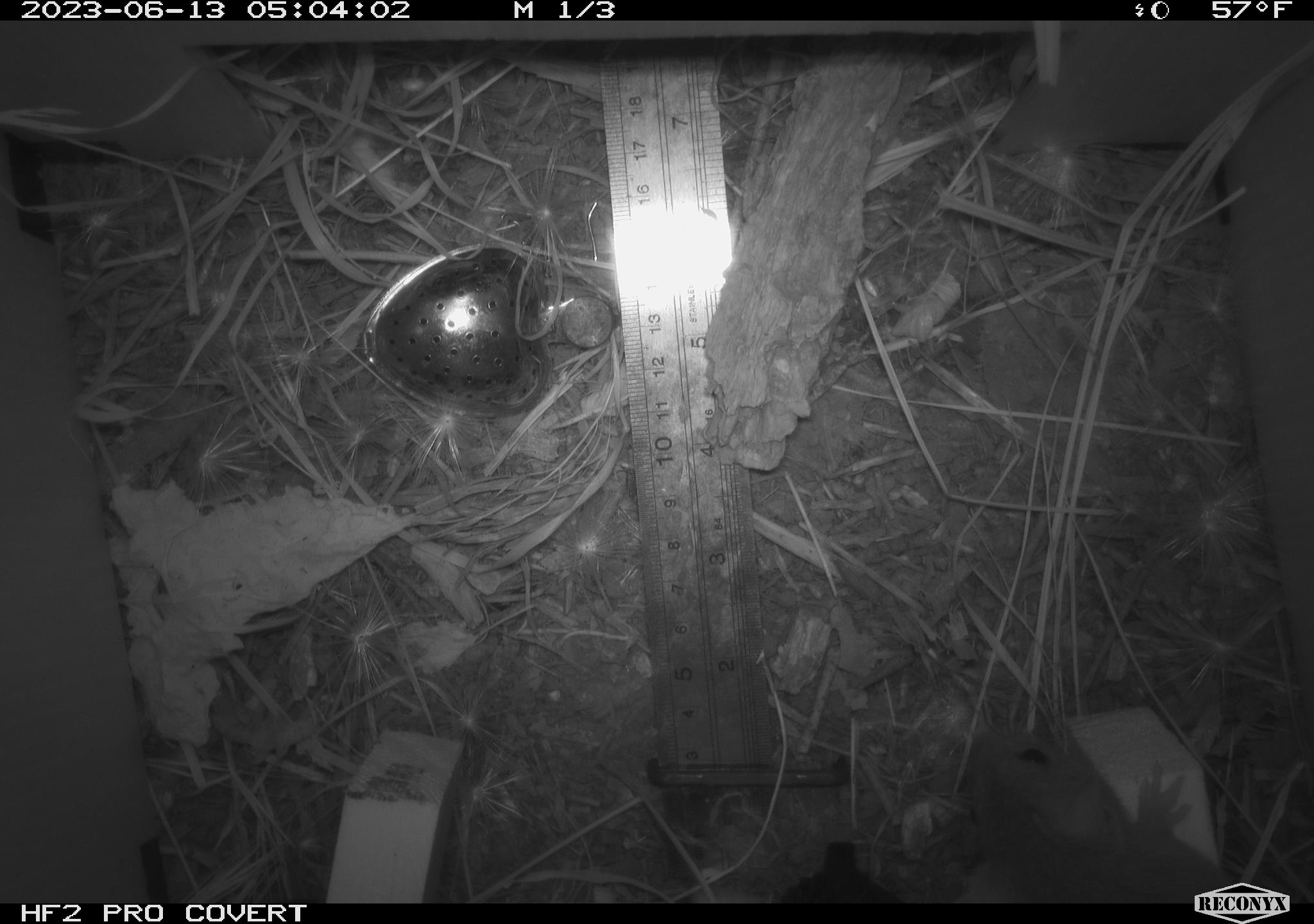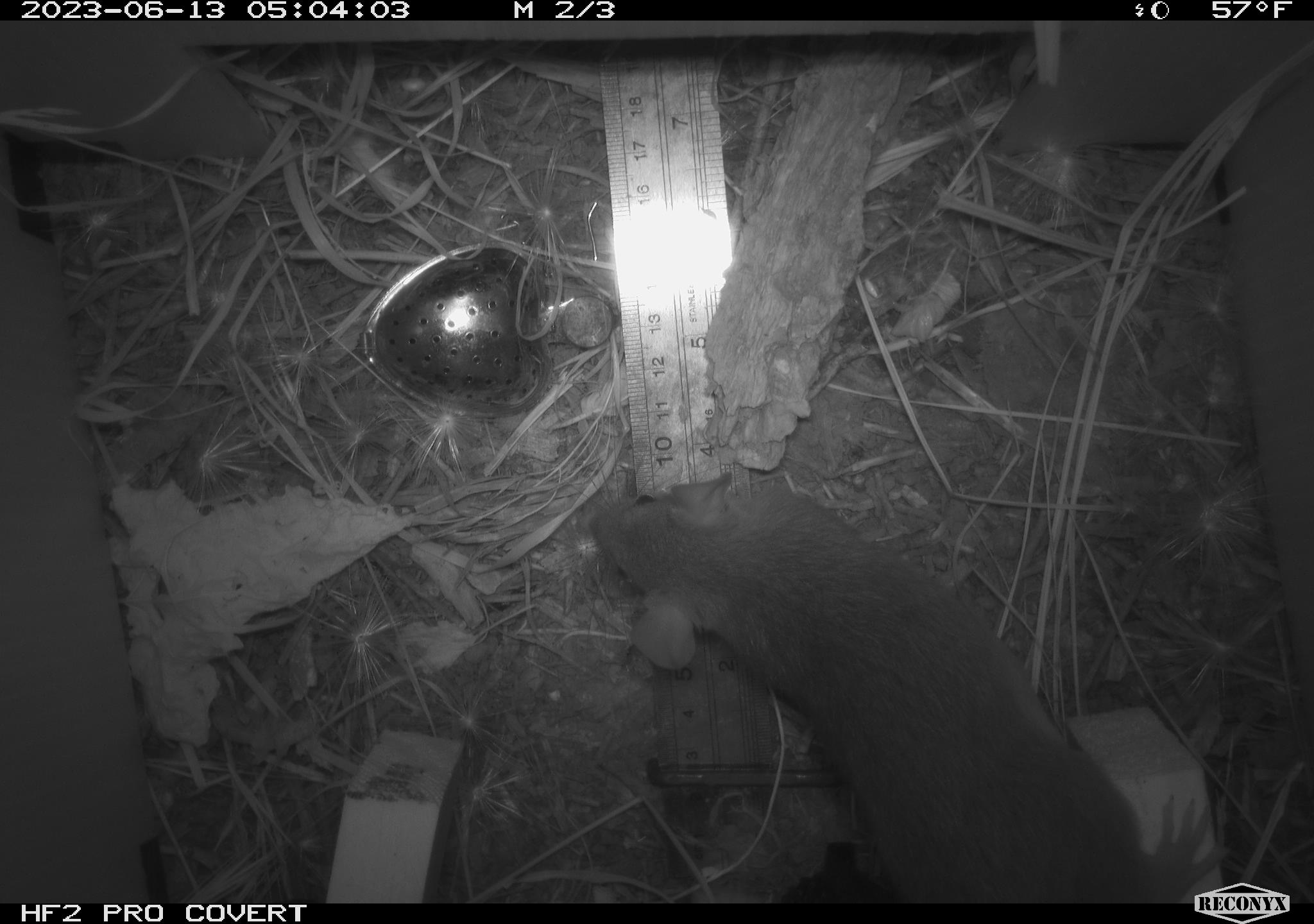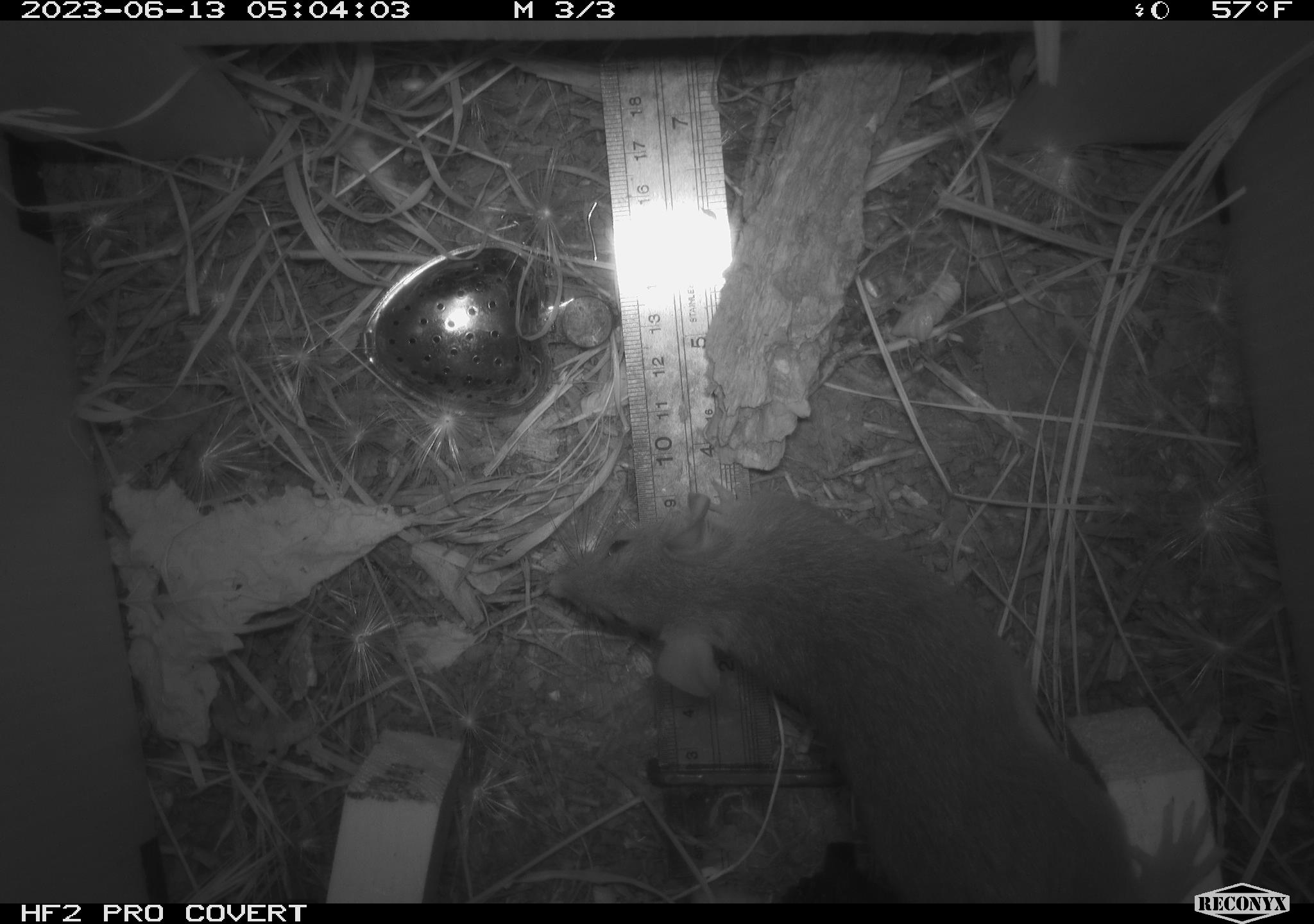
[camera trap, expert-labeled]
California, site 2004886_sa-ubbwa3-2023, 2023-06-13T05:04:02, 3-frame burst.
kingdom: Animalia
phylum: Chordata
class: Mammalia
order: Rodentia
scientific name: Rodentia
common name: mouse species